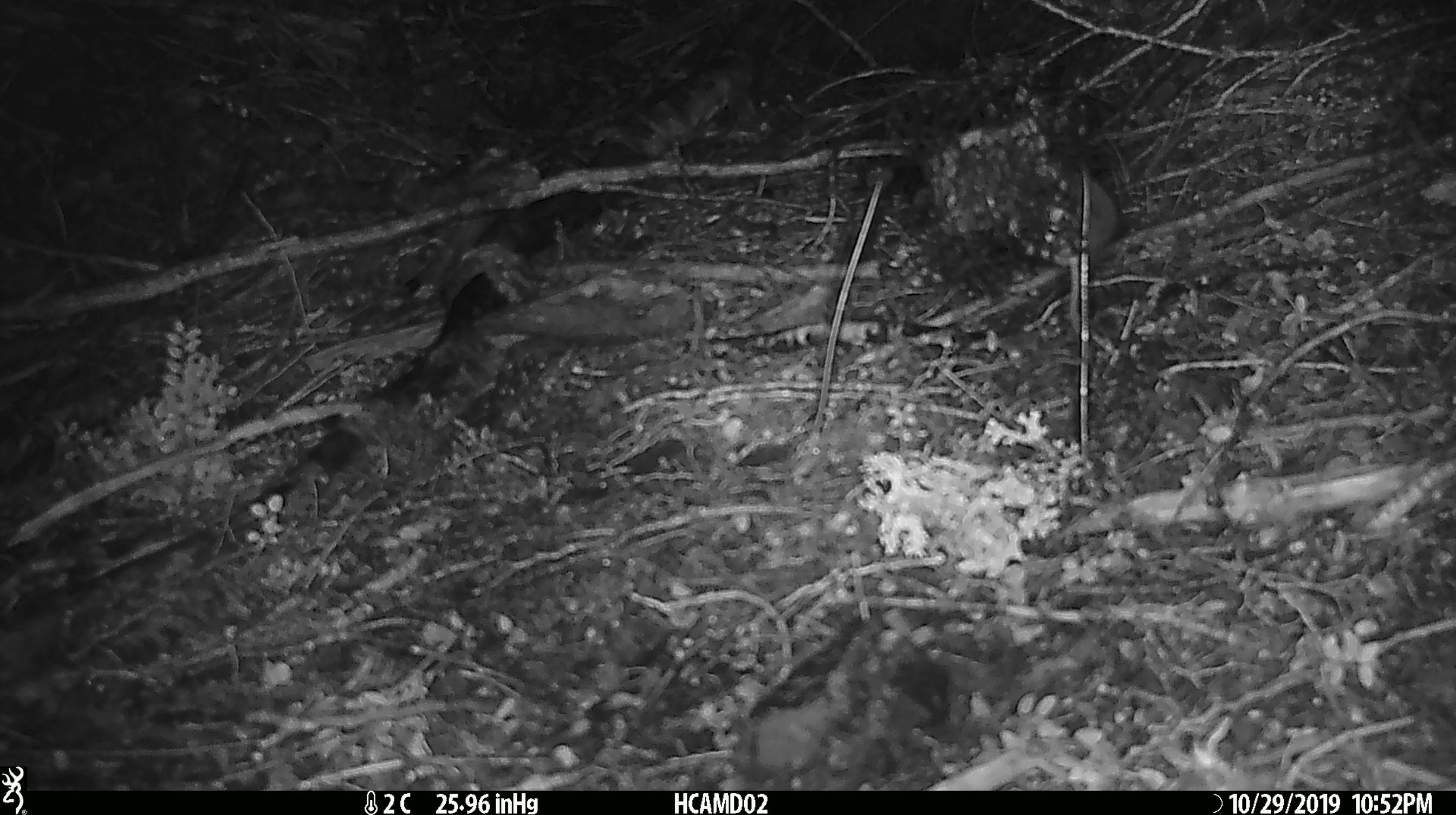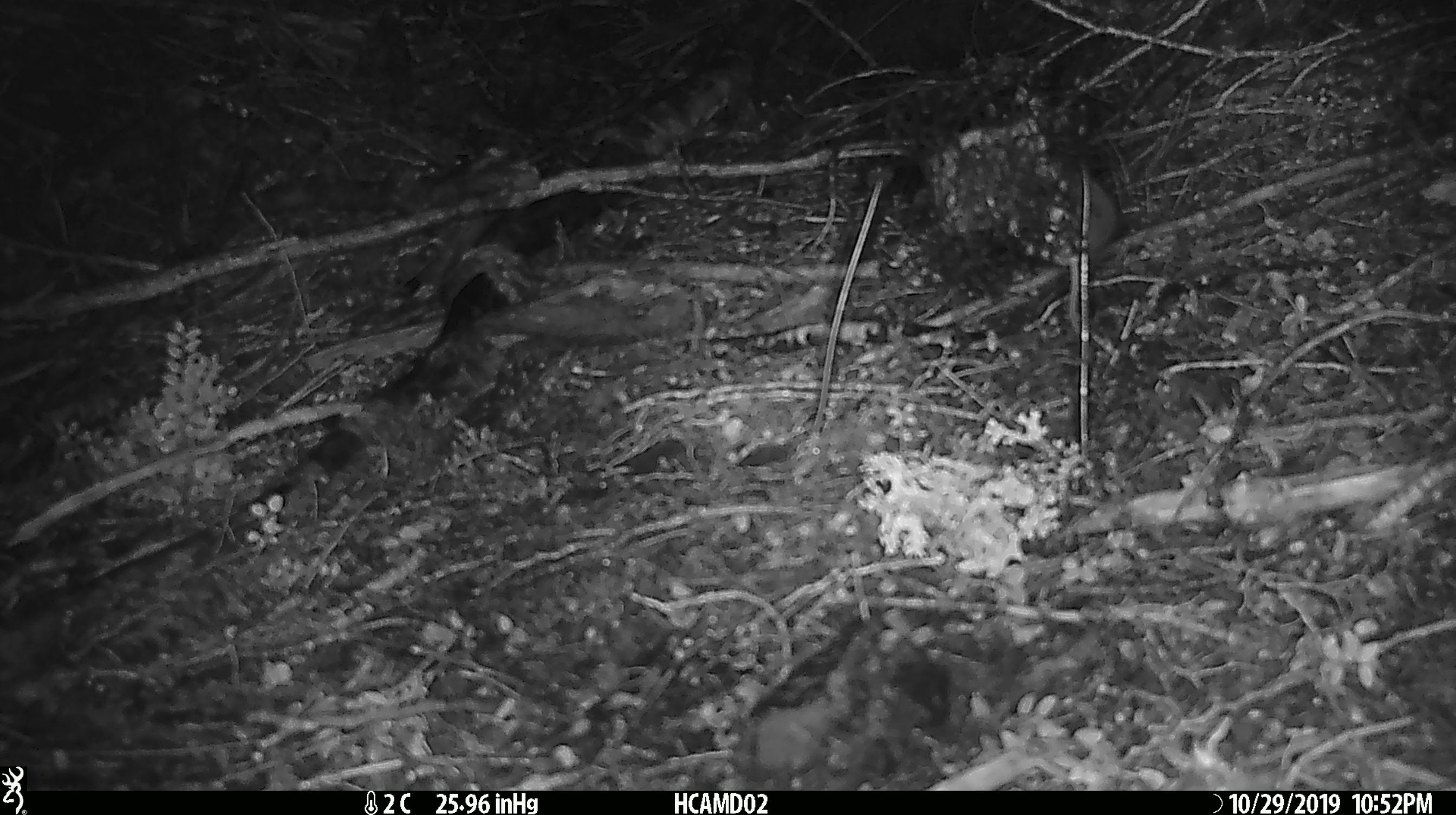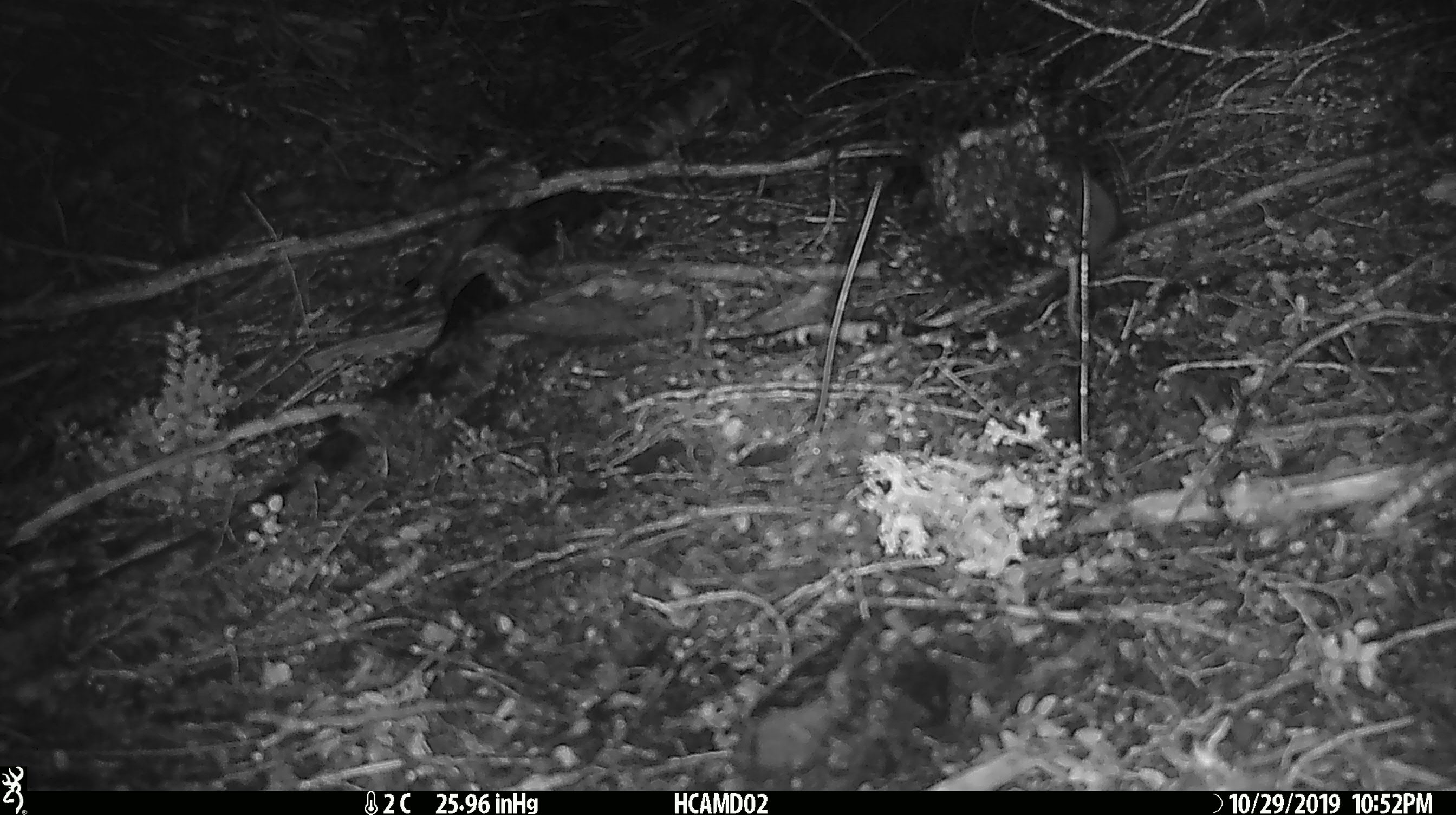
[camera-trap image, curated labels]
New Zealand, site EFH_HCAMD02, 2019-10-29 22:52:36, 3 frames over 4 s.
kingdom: Animalia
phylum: Chordata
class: Mammalia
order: Rodentia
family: Muridae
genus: Mus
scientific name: Mus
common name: mouse